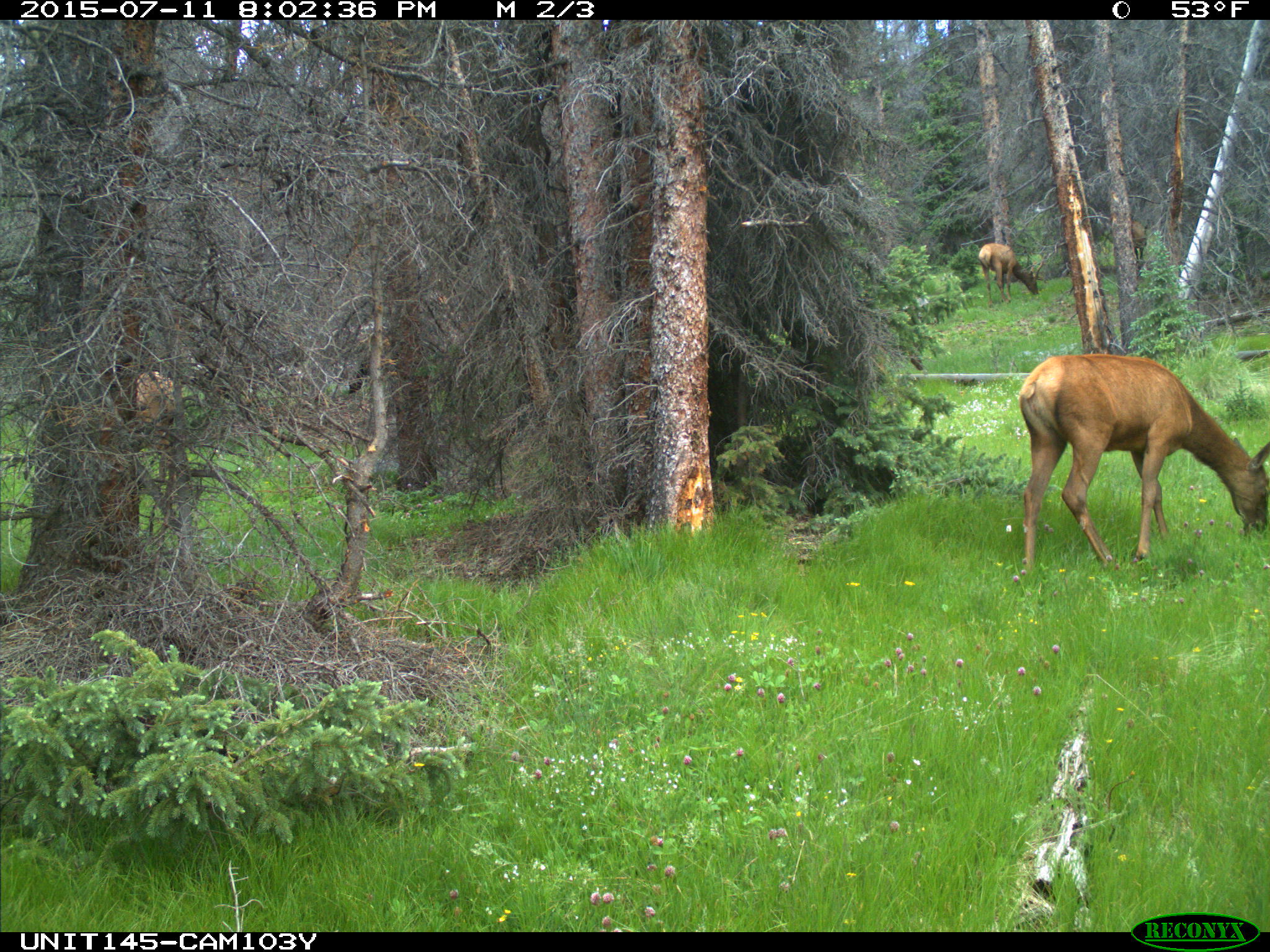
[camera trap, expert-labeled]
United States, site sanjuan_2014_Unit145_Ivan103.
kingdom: Animalia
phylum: Chordata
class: Mammalia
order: Artiodactyla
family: Cervidae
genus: Cervus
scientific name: Cervus elaphus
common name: red deer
Cervus elaphus (red deer).